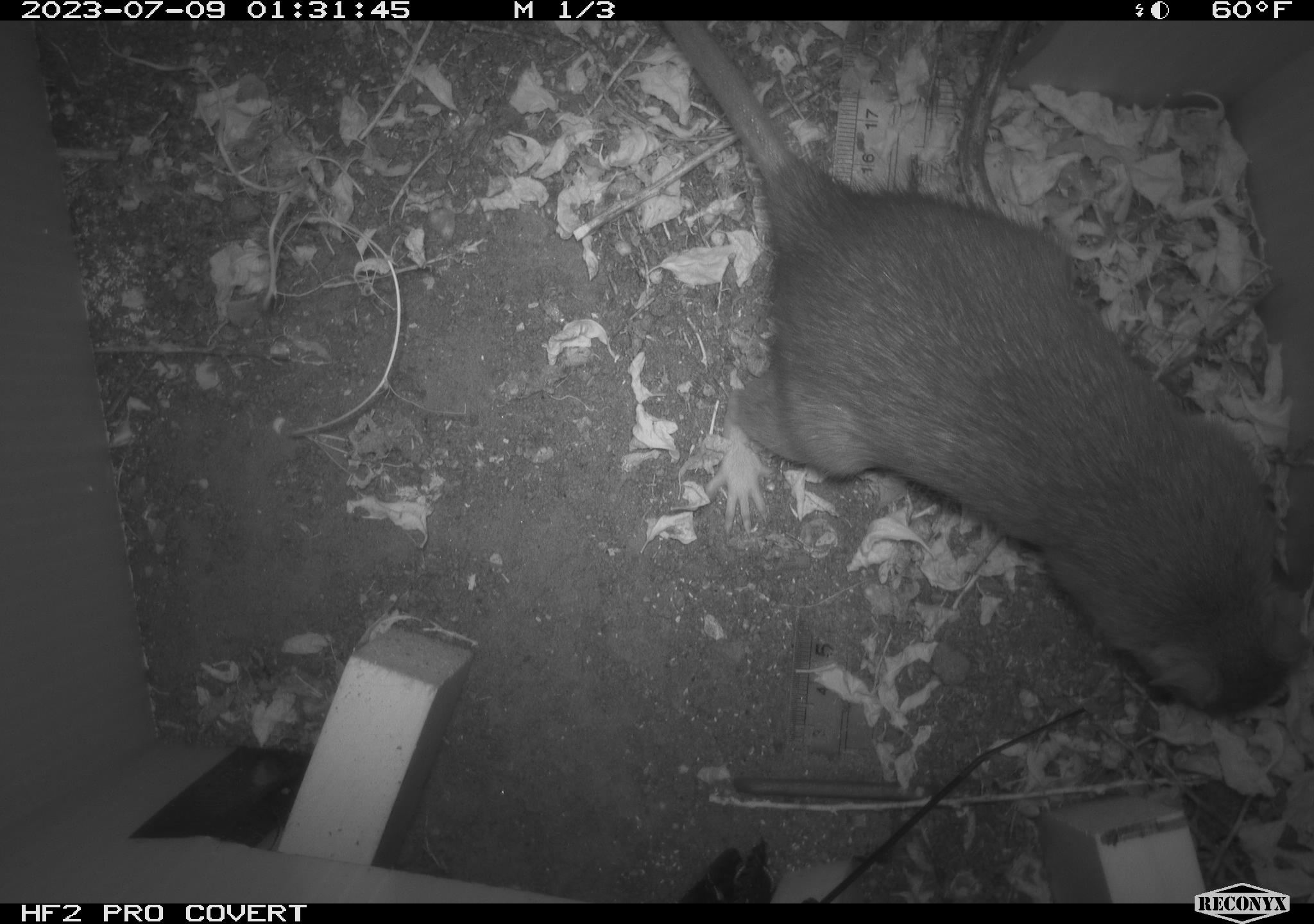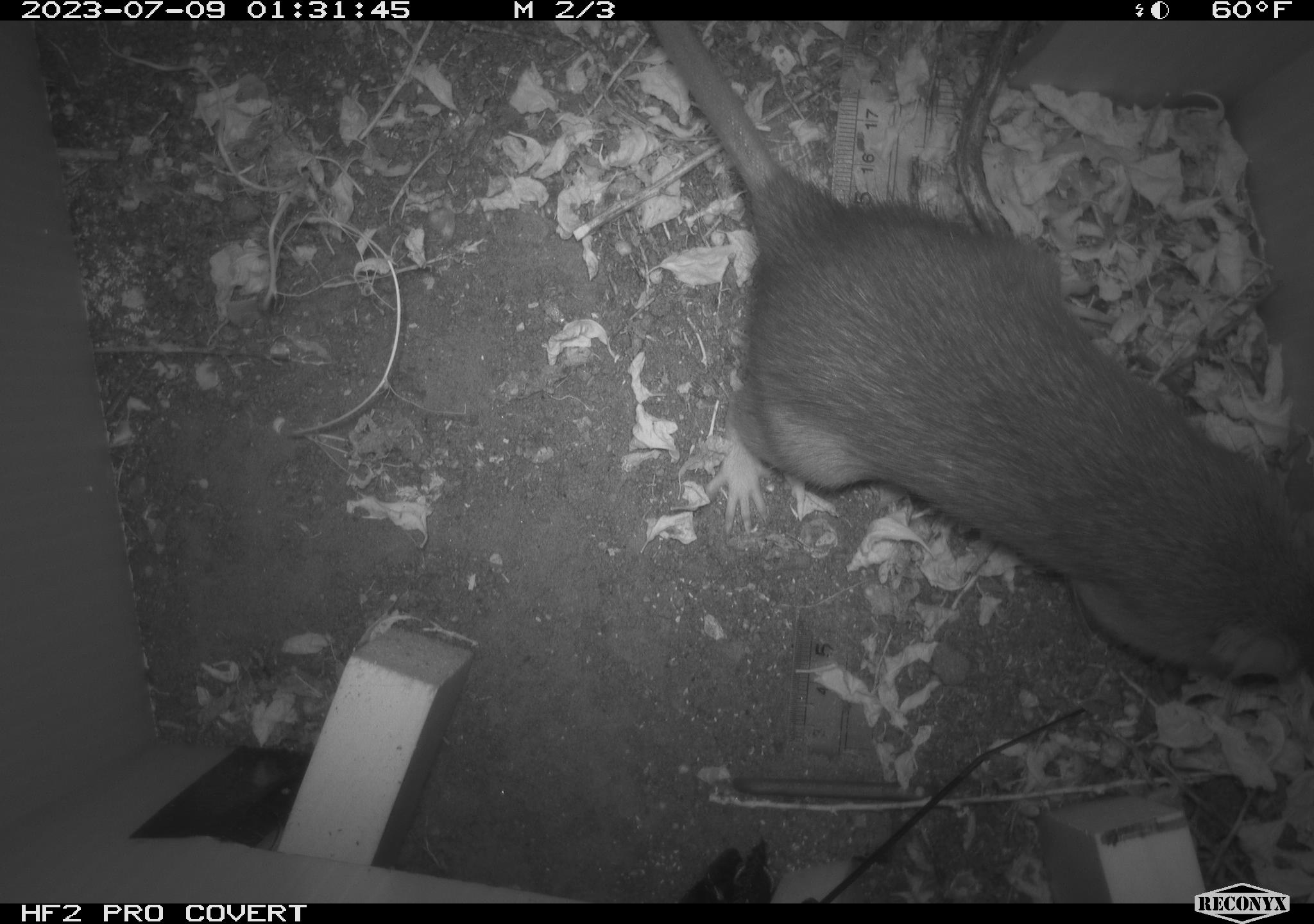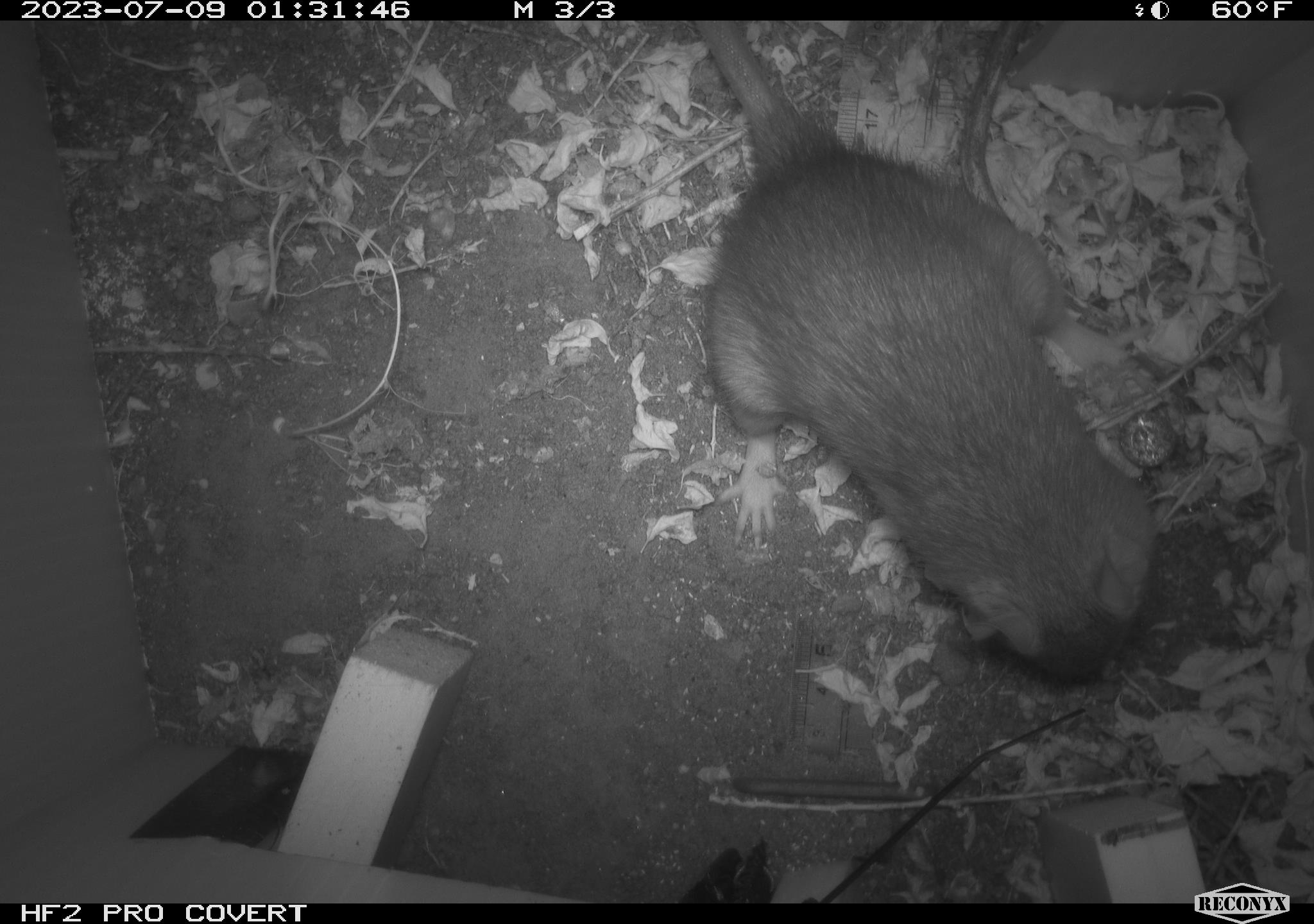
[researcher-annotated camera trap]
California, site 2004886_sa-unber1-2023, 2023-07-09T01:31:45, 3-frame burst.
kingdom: Animalia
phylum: Chordata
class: Mammalia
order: Rodentia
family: Muridae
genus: Rattus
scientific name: Rattus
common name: rat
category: rattus species